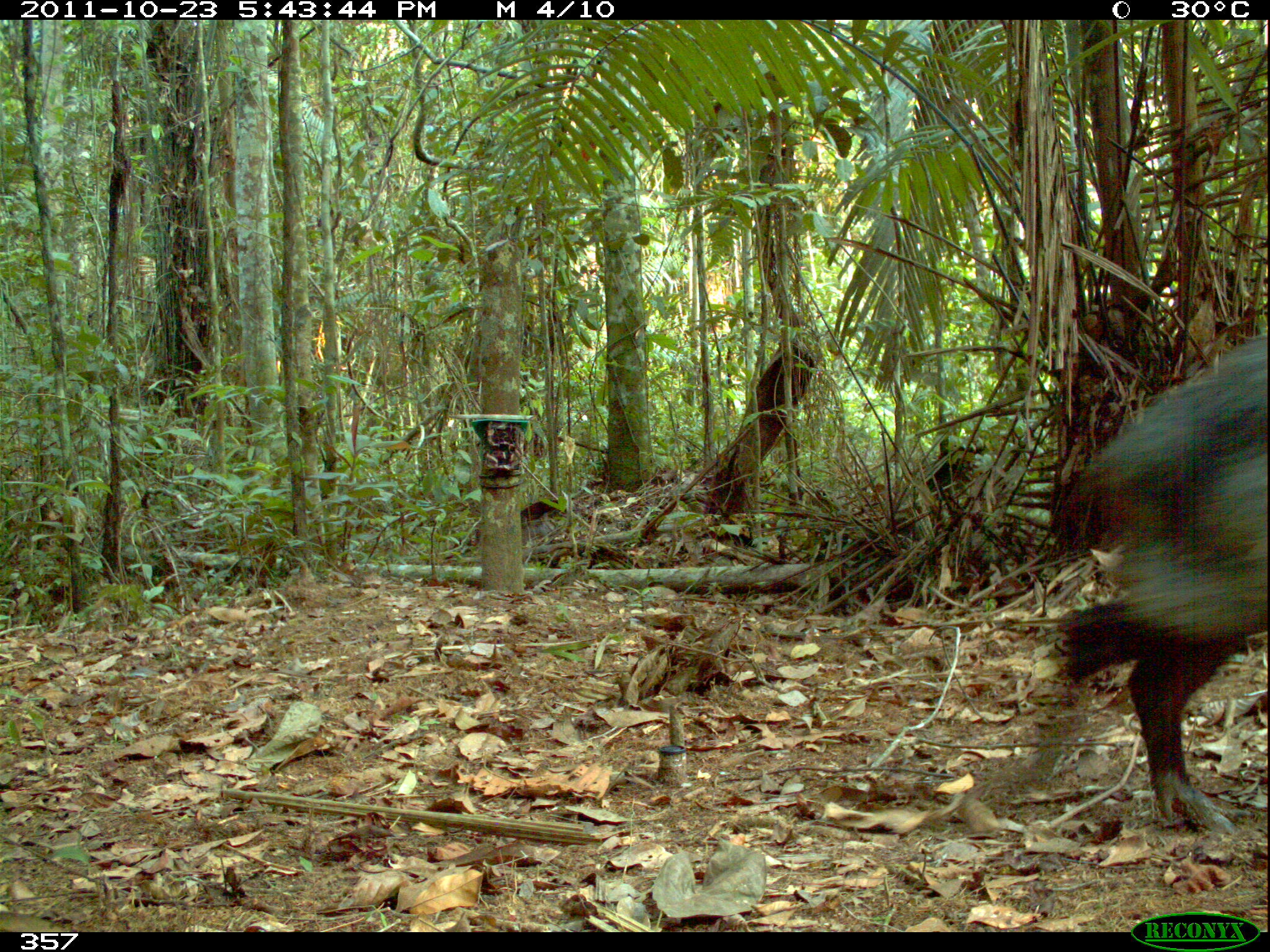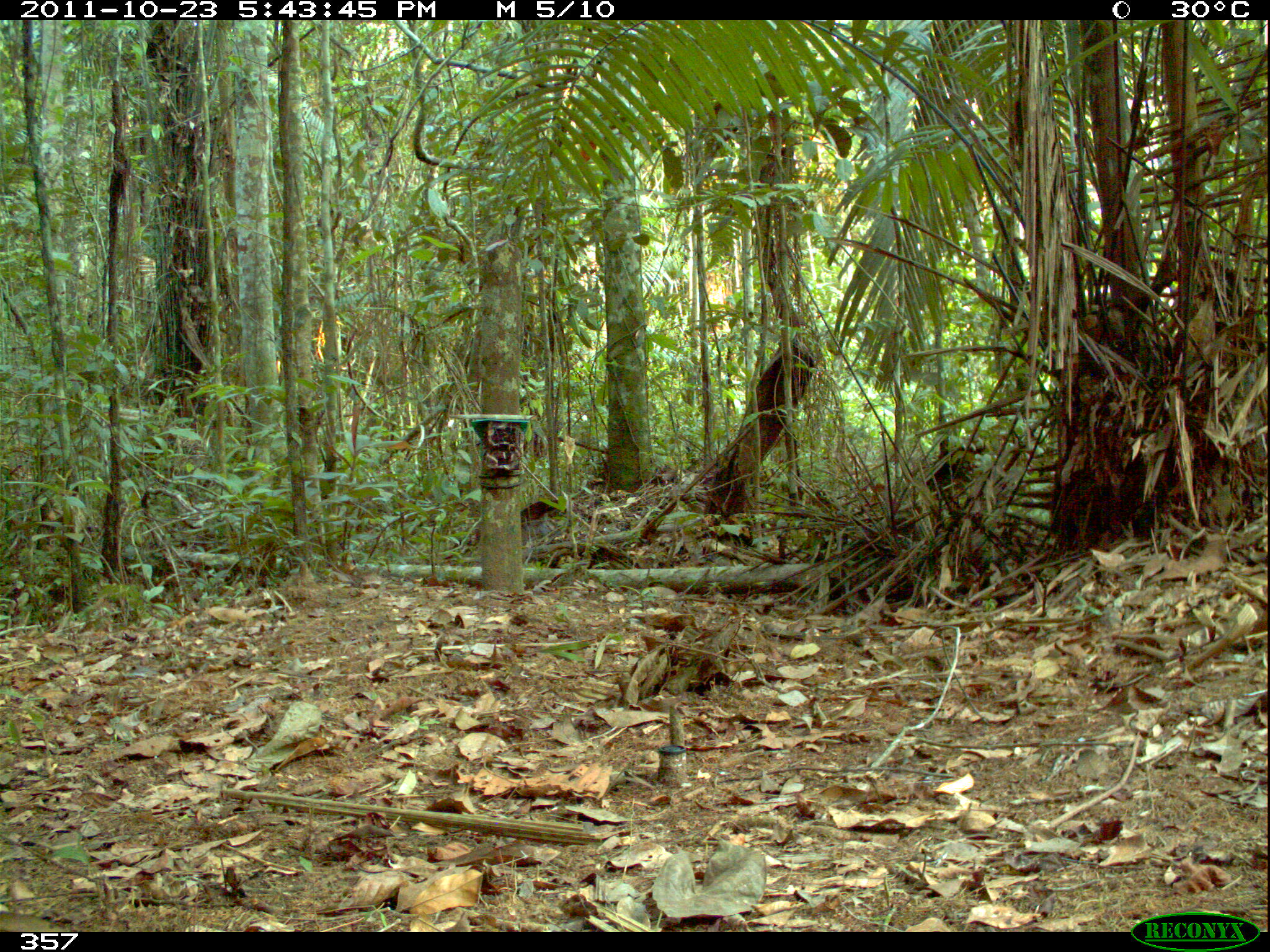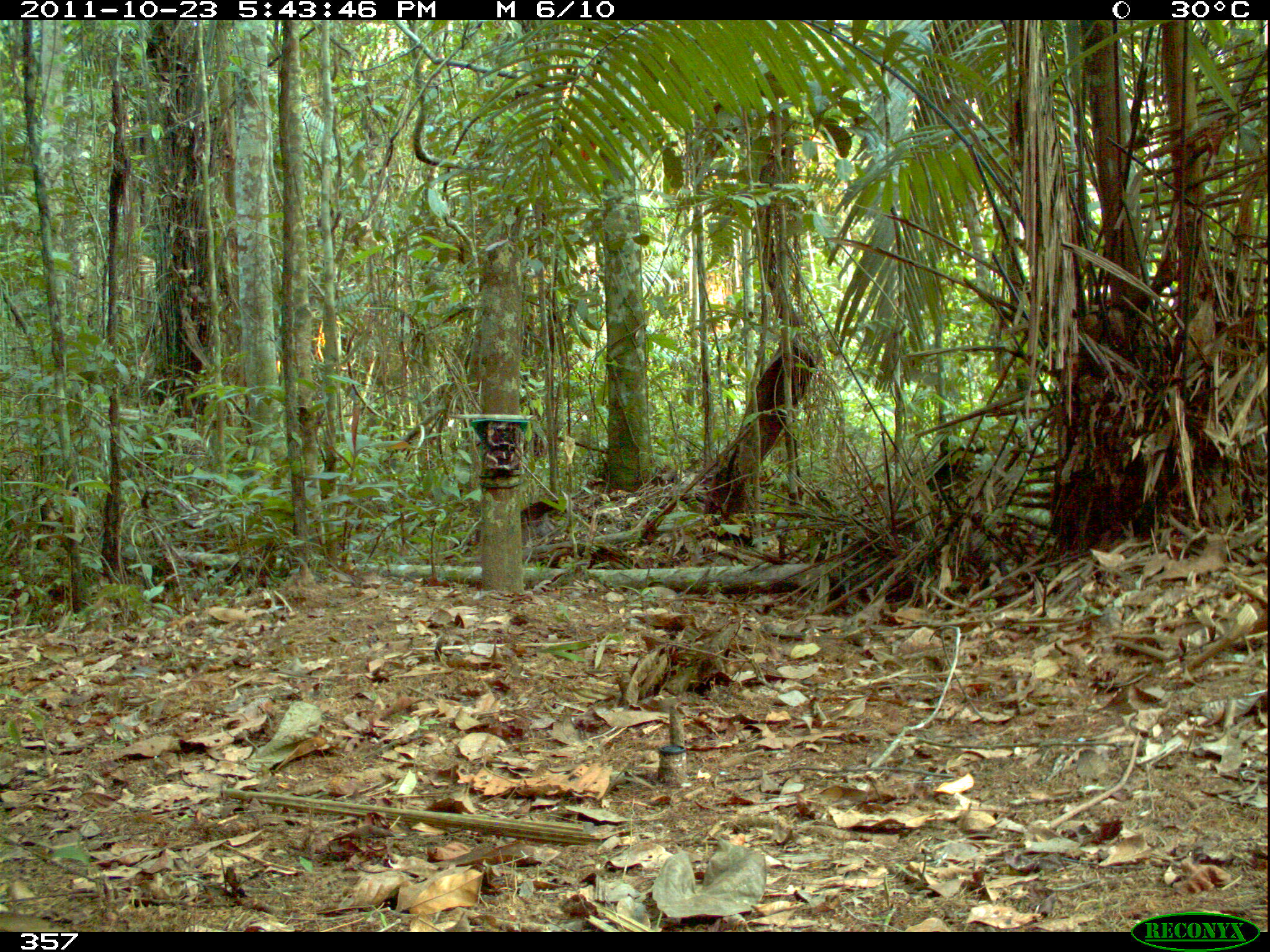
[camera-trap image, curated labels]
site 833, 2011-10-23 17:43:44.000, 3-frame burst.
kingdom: Animalia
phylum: Chordata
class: Mammalia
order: Artiodactyla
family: Tayassuidae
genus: Tayassu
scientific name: Tayassu pecari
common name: white-lipped peccary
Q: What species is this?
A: Tayassu pecari (white-lipped peccary).